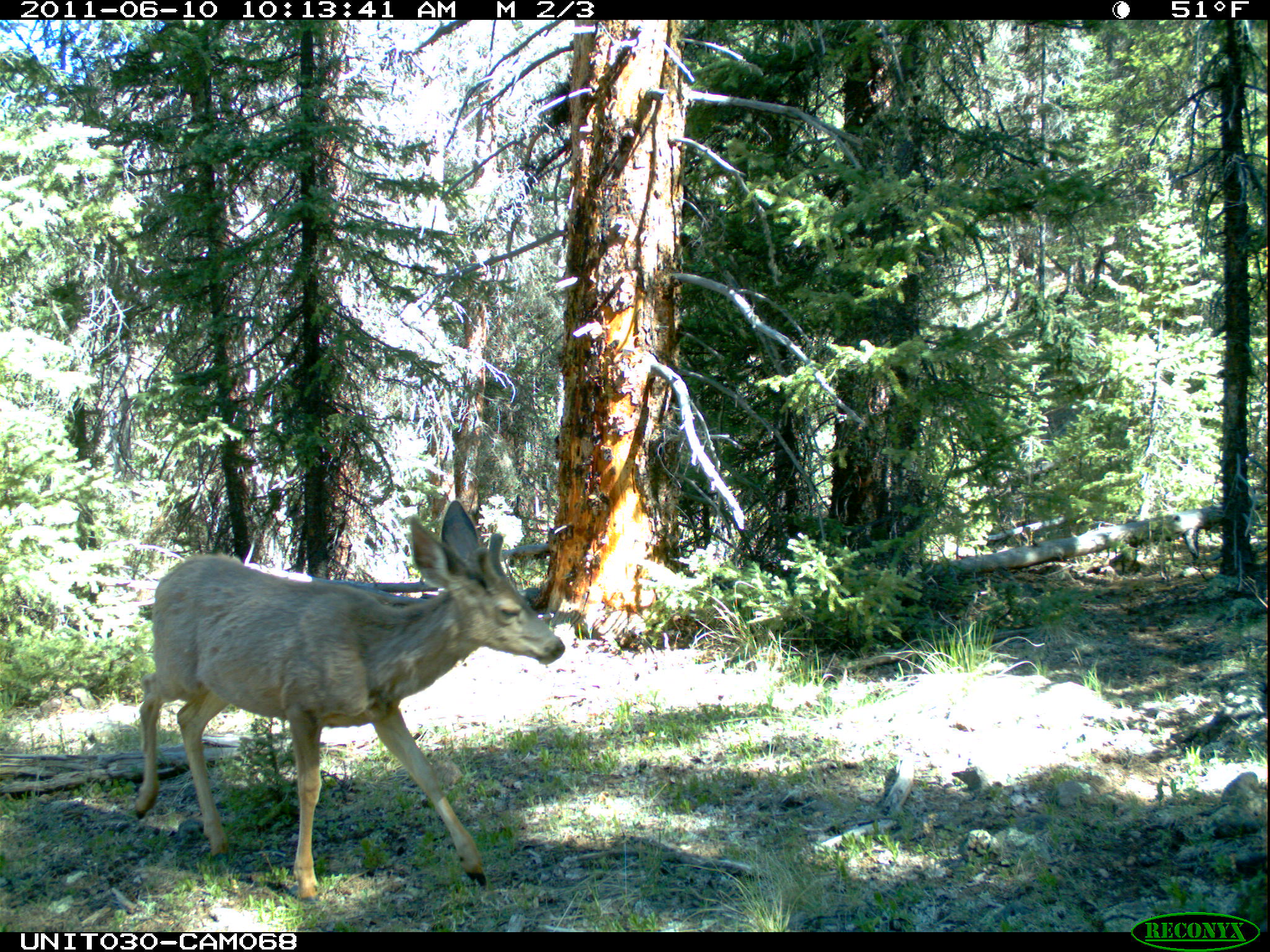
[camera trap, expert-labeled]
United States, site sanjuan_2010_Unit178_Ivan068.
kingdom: Animalia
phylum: Chordata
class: Mammalia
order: Artiodactyla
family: Cervidae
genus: Odocoileus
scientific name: Odocoileus hemionus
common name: mule deer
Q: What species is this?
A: Odocoileus hemionus (mule deer).